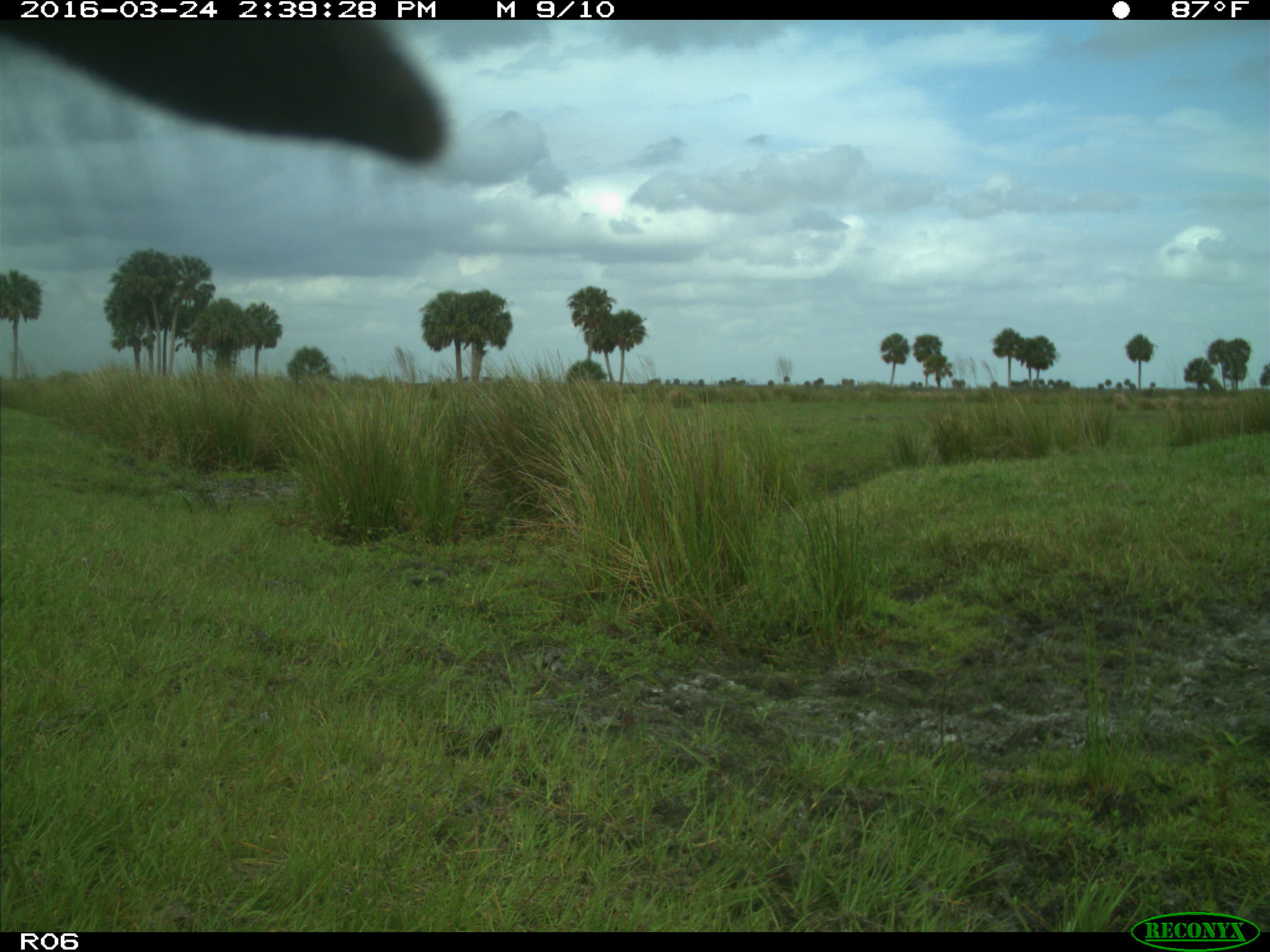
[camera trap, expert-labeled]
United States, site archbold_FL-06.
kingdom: Animalia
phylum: Chordata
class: Mammalia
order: Artiodactyla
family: Bovidae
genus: Bos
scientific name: Bos taurus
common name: domestic cow